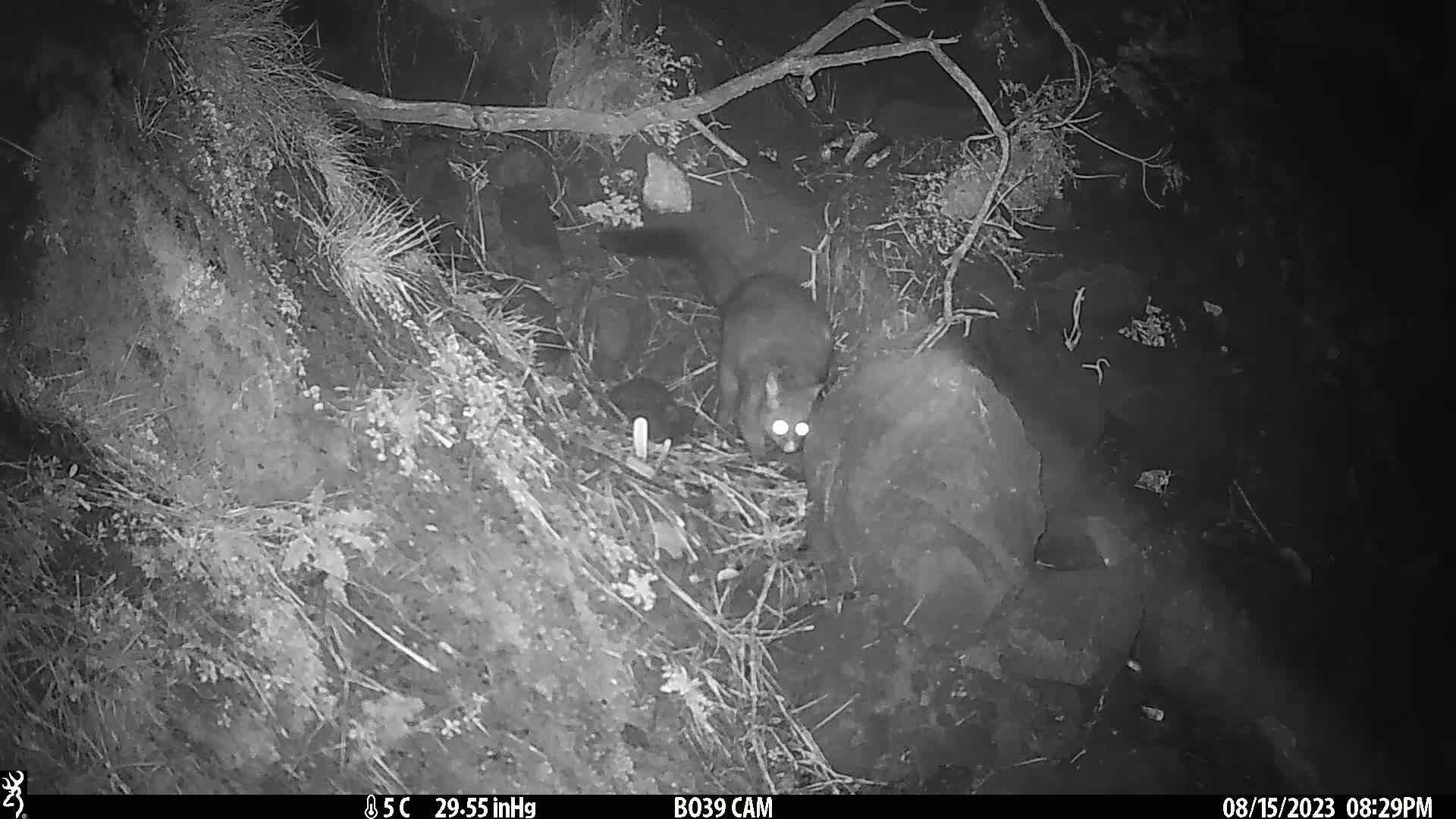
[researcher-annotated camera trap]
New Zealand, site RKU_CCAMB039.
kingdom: Animalia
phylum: Chordata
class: Mammalia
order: Diprotodontia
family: Phalangeridae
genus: Trichosurus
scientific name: Trichosurus vulpecula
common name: common brushtail possum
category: possum